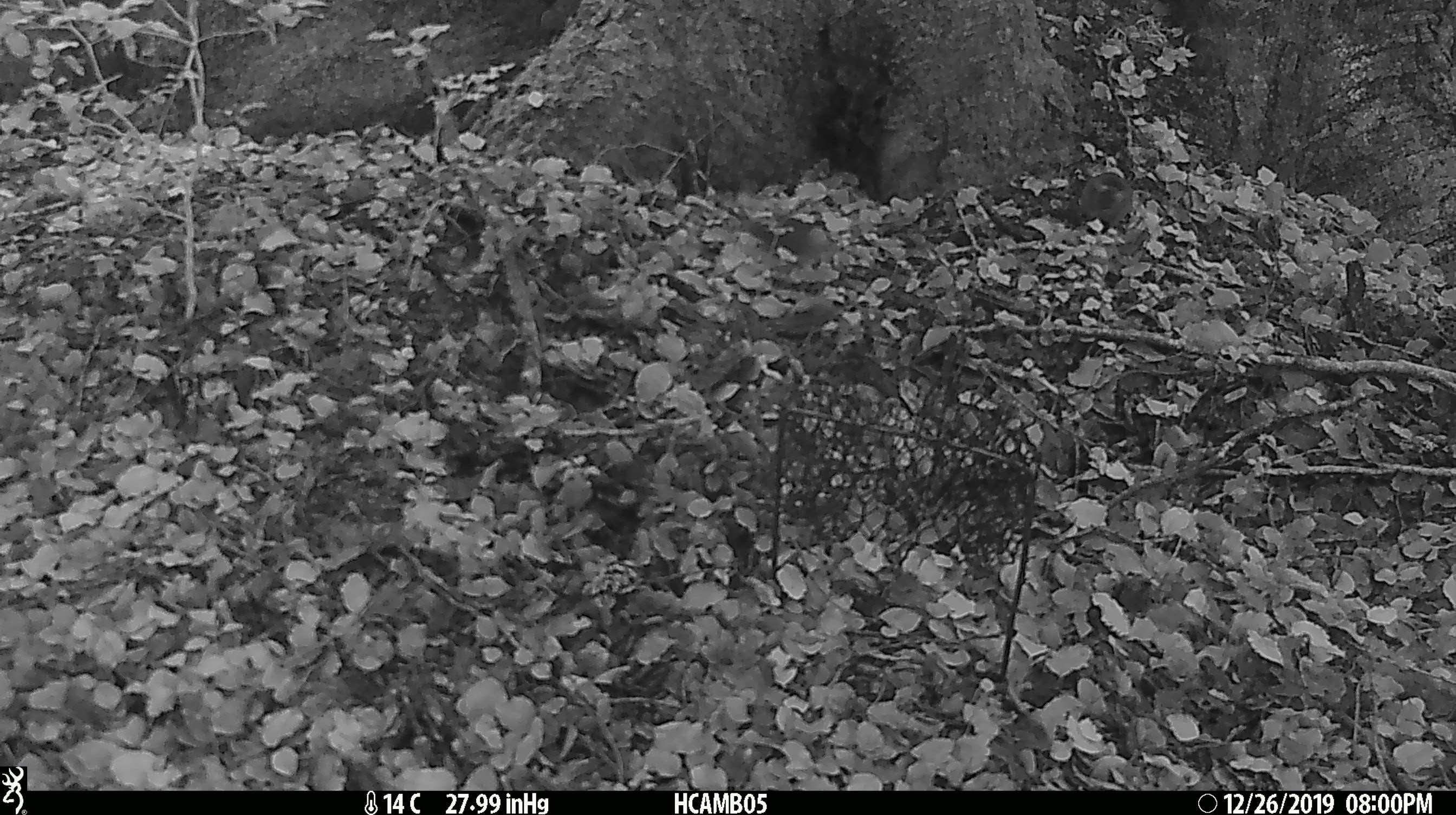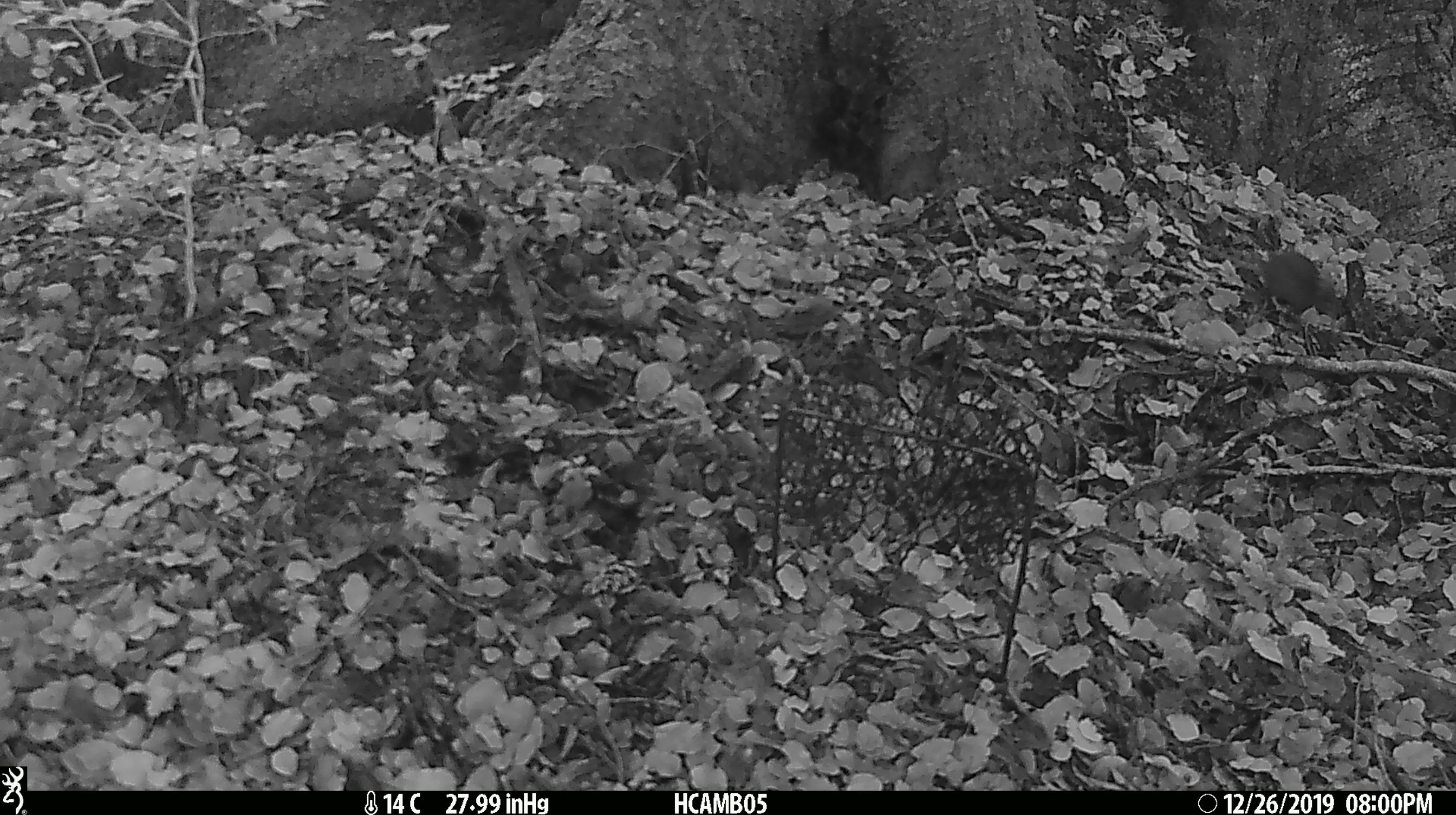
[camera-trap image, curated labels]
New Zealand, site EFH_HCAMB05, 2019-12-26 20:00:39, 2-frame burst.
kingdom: Animalia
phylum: Chordata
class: Mammalia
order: Rodentia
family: Muridae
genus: Mus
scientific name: Mus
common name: mouse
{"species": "mouse (Mus)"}